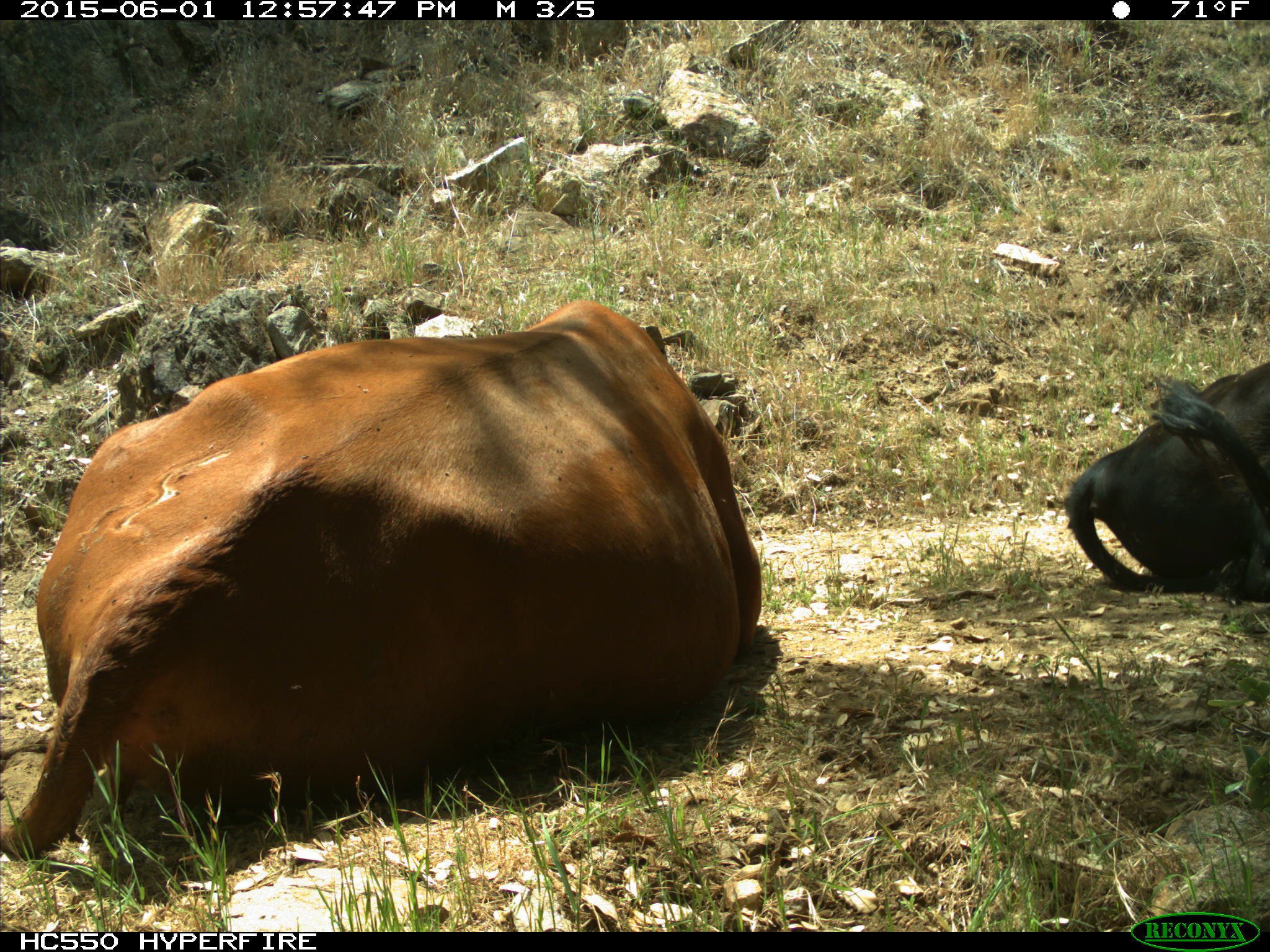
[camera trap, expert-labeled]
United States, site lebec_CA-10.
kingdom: Animalia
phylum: Chordata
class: Mammalia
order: Artiodactyla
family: Bovidae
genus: Bos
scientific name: Bos taurus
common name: domestic cow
Bos taurus (domestic cow).